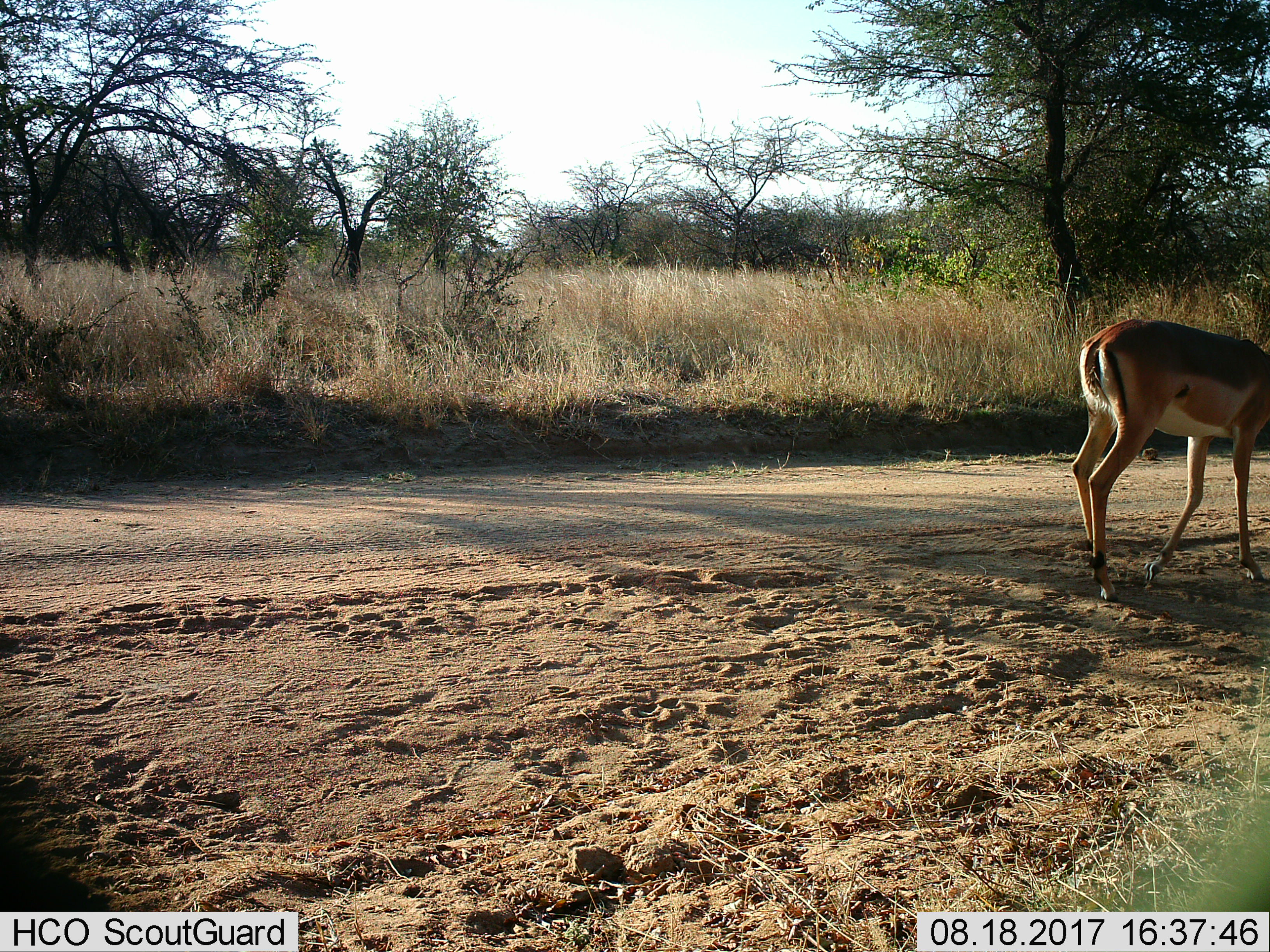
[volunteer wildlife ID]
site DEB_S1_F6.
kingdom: Animalia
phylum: Chordata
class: Mammalia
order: Artiodactyla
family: Bovidae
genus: Aepyceros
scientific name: Aepyceros melampus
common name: impala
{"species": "impala (Aepyceros melampus)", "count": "1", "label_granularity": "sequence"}